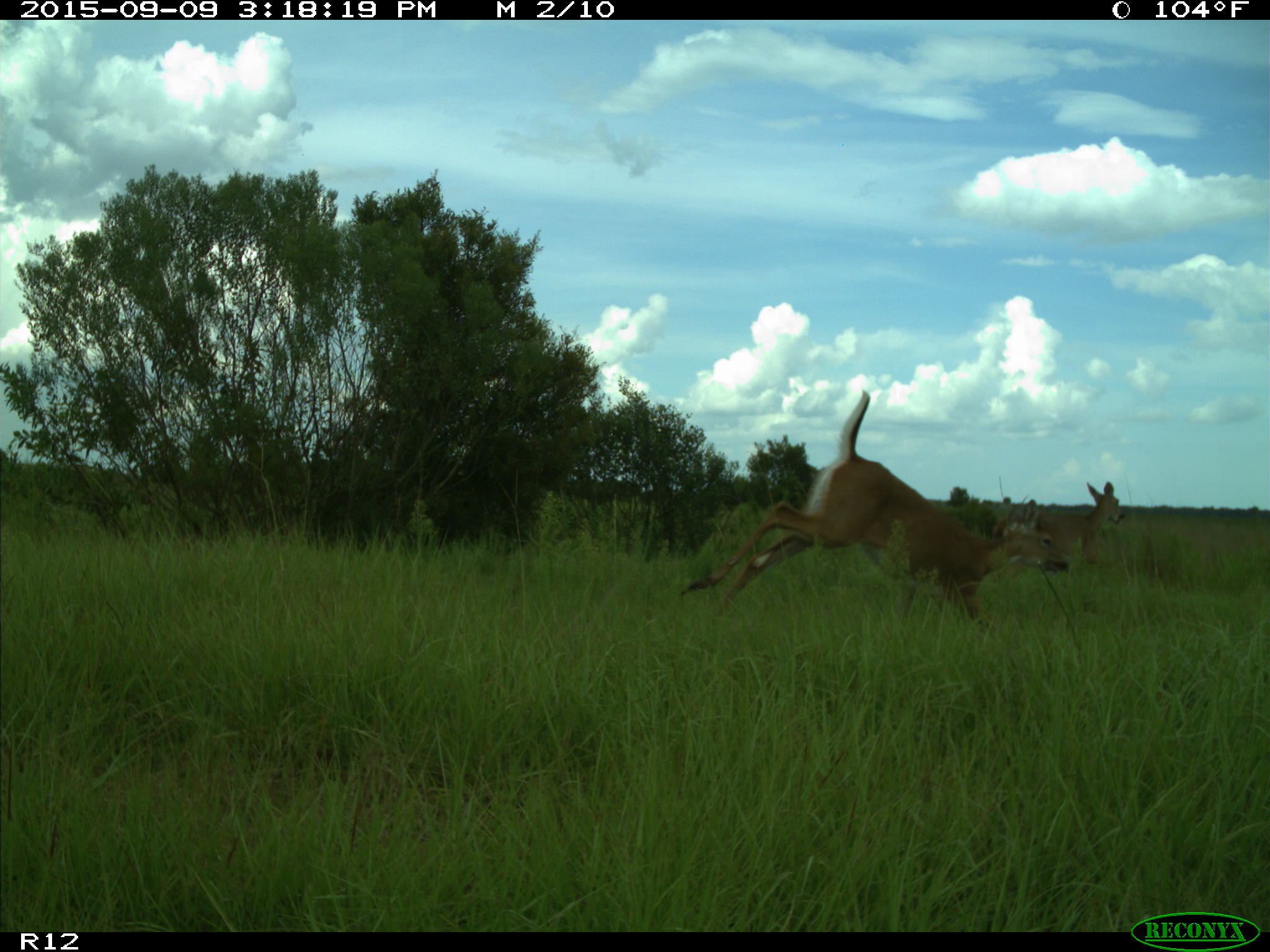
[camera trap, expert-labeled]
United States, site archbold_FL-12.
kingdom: Animalia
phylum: Chordata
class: Mammalia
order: Artiodactyla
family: Cervidae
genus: Odocoileus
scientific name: Odocoileus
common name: deer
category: unidentified deer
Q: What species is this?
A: Unidentified deer (deer) (Odocoileus).